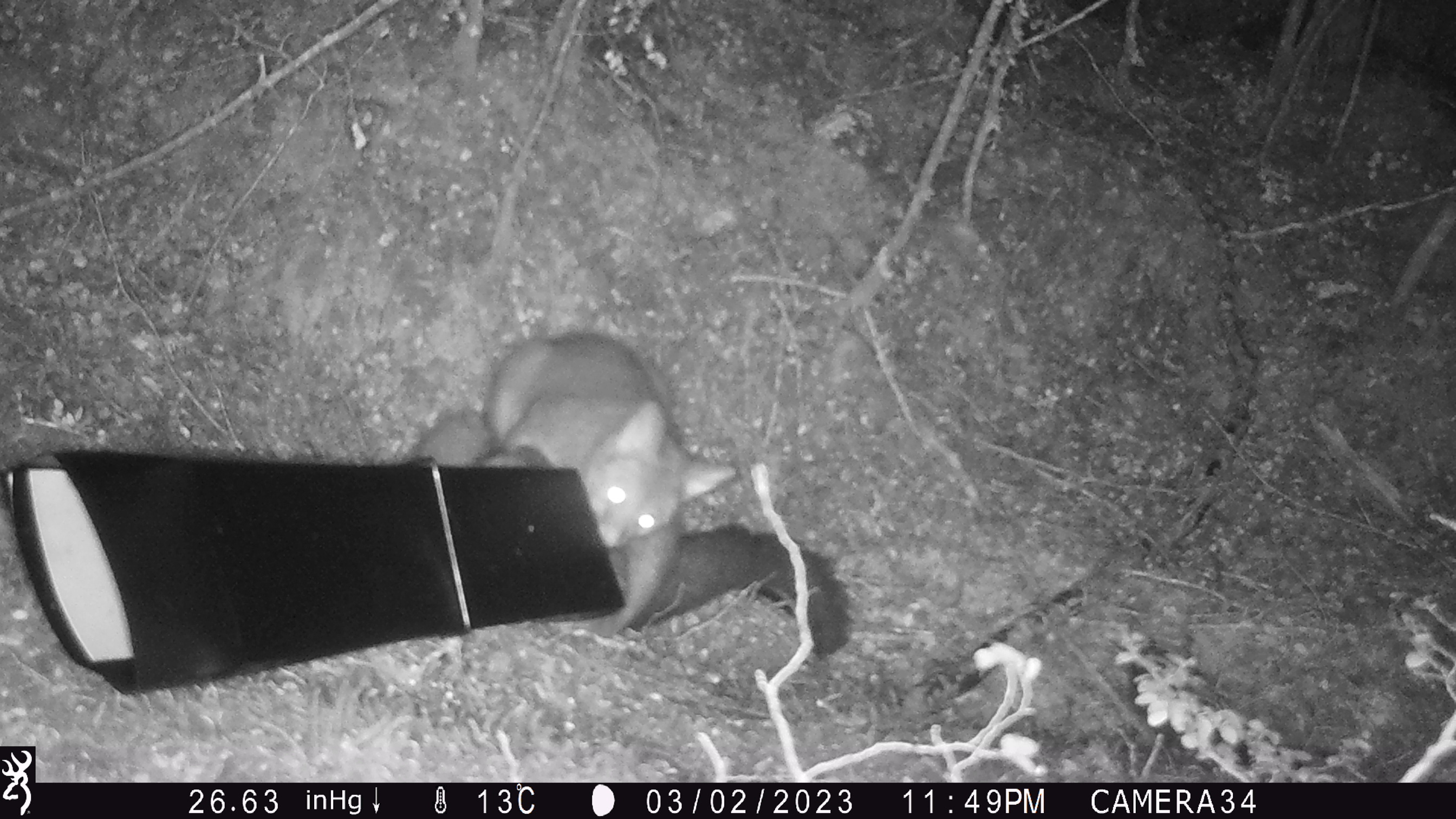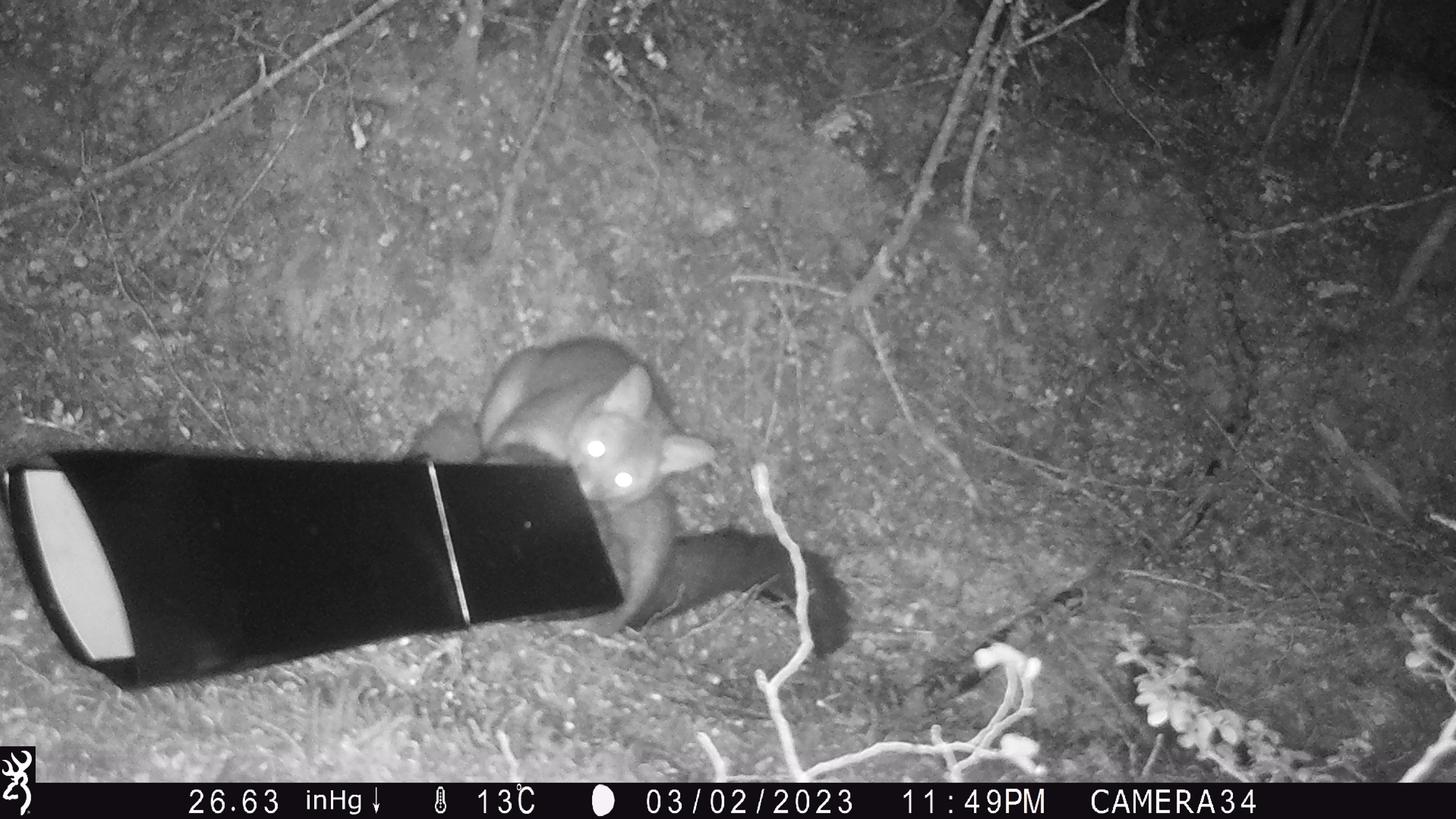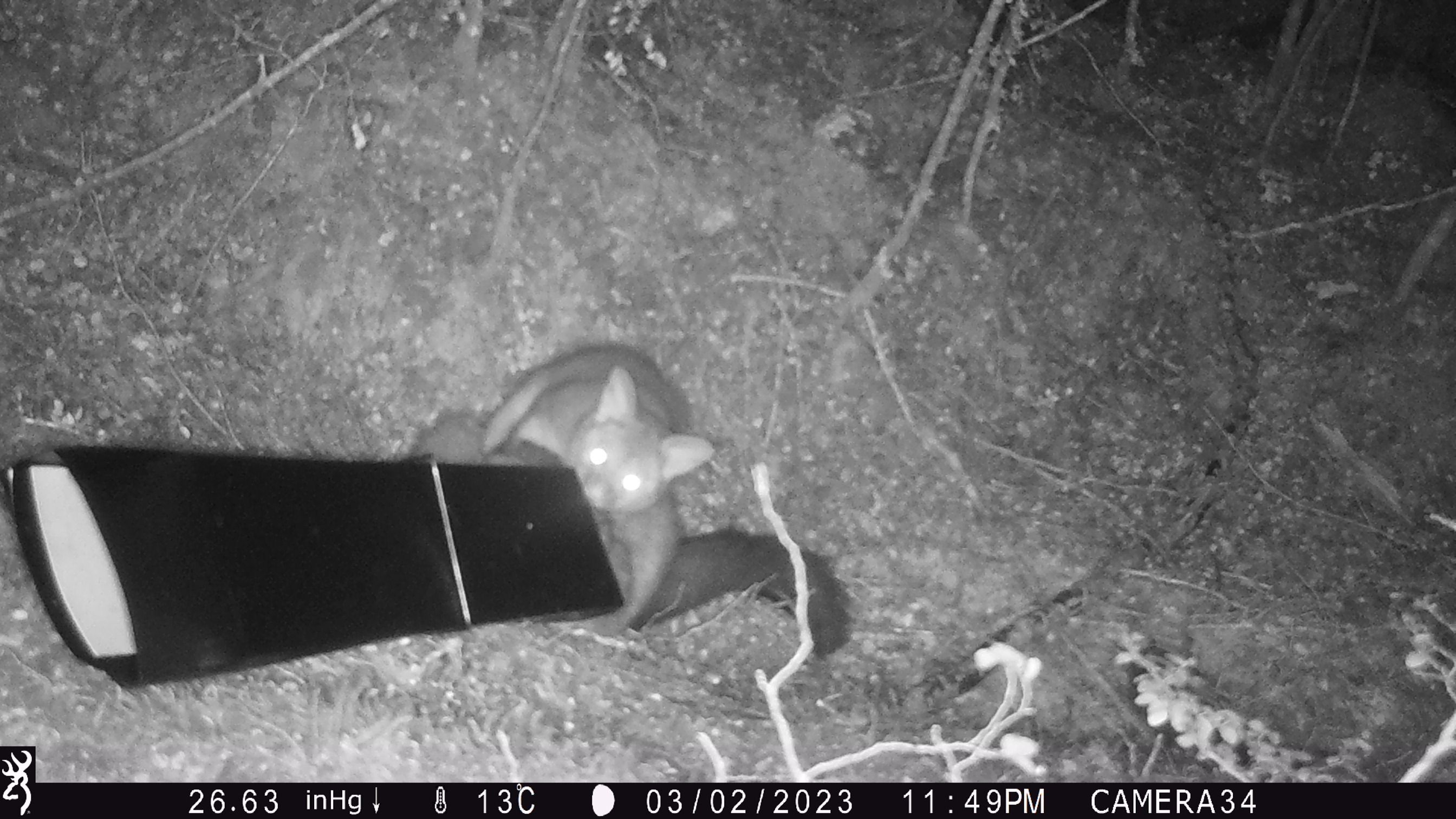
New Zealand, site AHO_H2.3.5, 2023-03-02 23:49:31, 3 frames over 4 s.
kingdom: Animalia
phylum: Chordata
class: Mammalia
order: Carnivora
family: Mustelidae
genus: Mustela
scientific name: Mustela erminea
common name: stoat